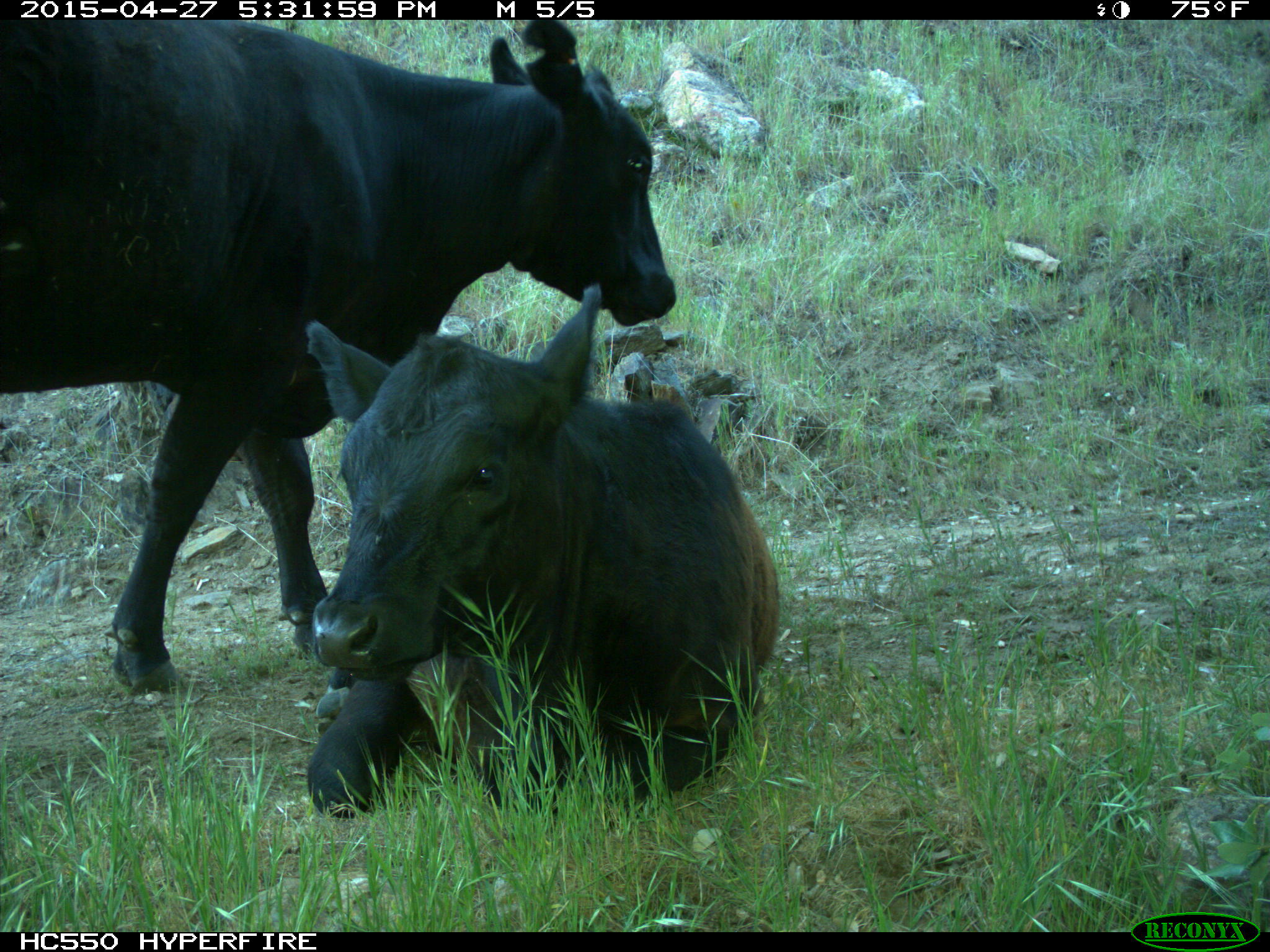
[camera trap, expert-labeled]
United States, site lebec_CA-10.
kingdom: Animalia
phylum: Chordata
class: Mammalia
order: Artiodactyla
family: Bovidae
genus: Bos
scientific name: Bos taurus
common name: domestic cow